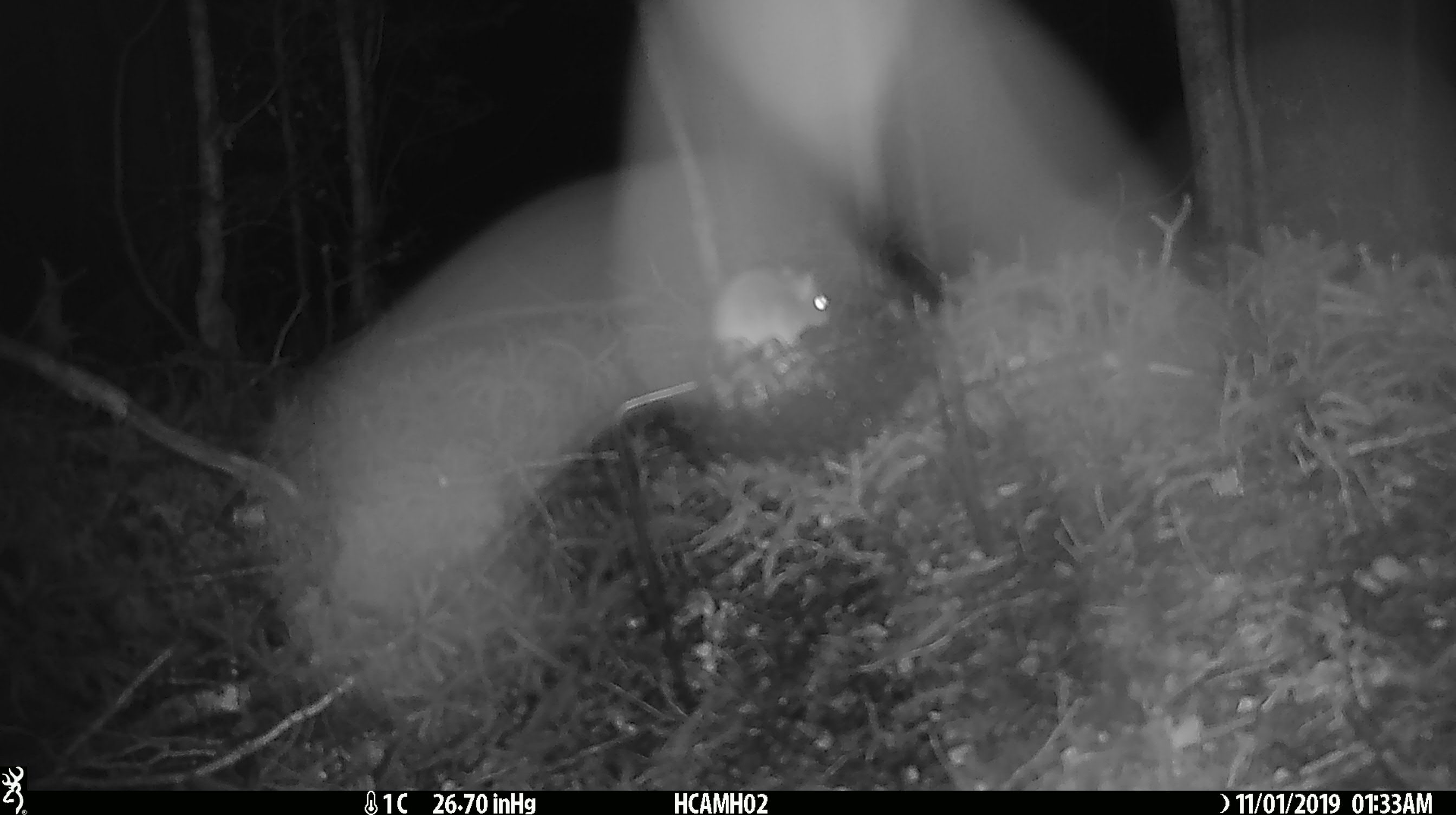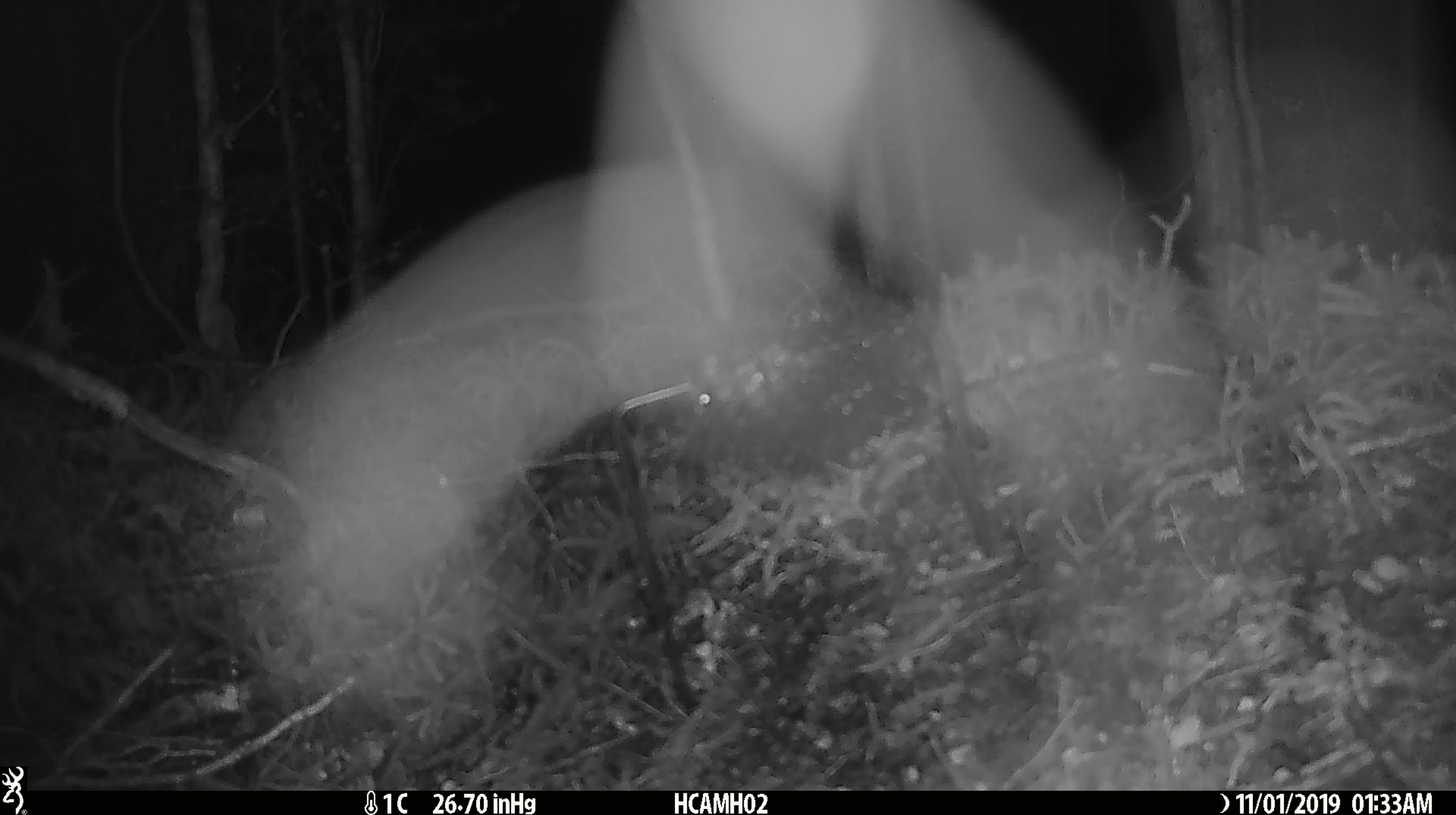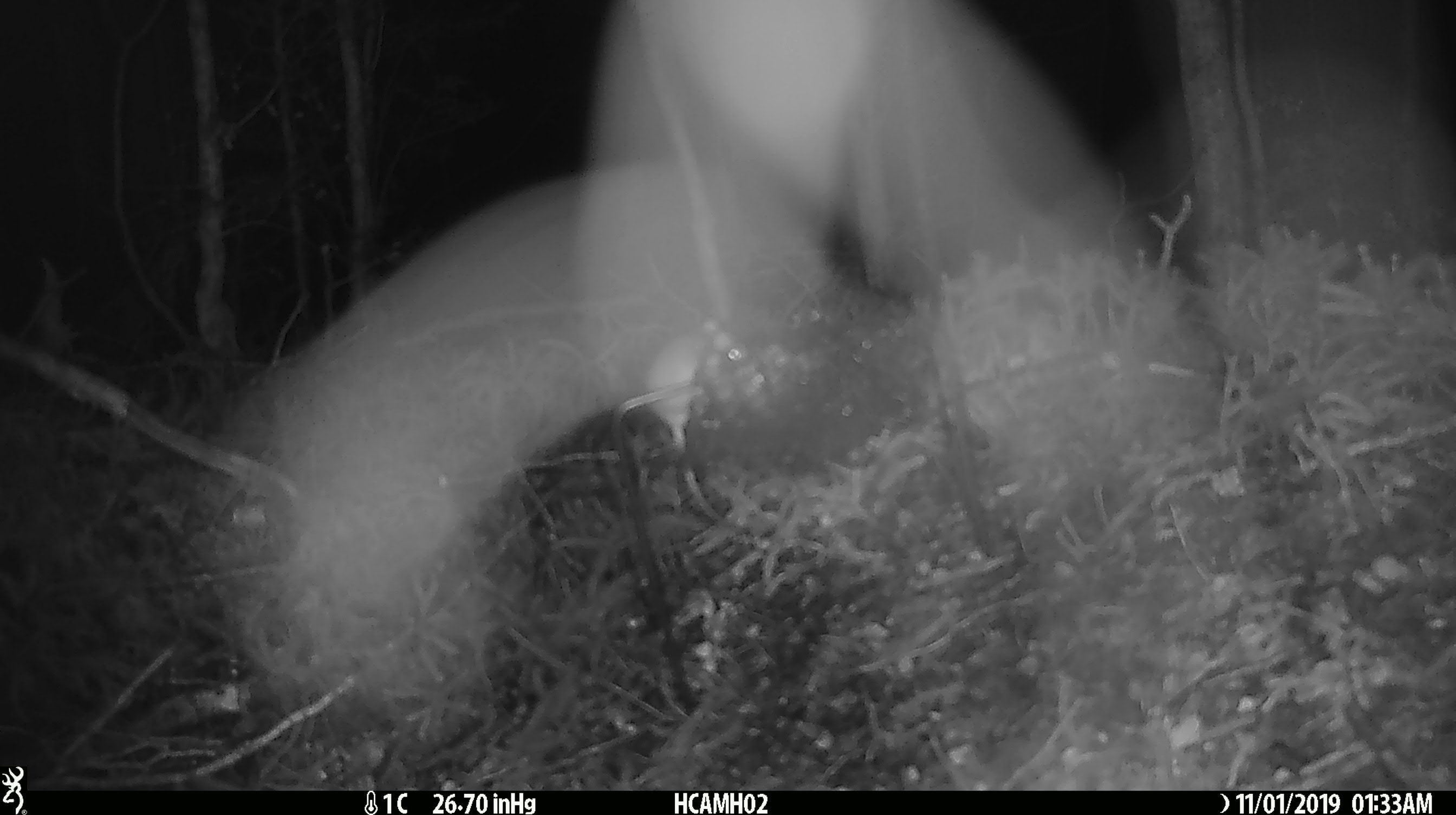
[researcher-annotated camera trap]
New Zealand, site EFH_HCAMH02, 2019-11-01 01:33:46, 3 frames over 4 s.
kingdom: Animalia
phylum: Chordata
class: Mammalia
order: Rodentia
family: Muridae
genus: Mus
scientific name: Mus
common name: mouse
Mouse (Mus).